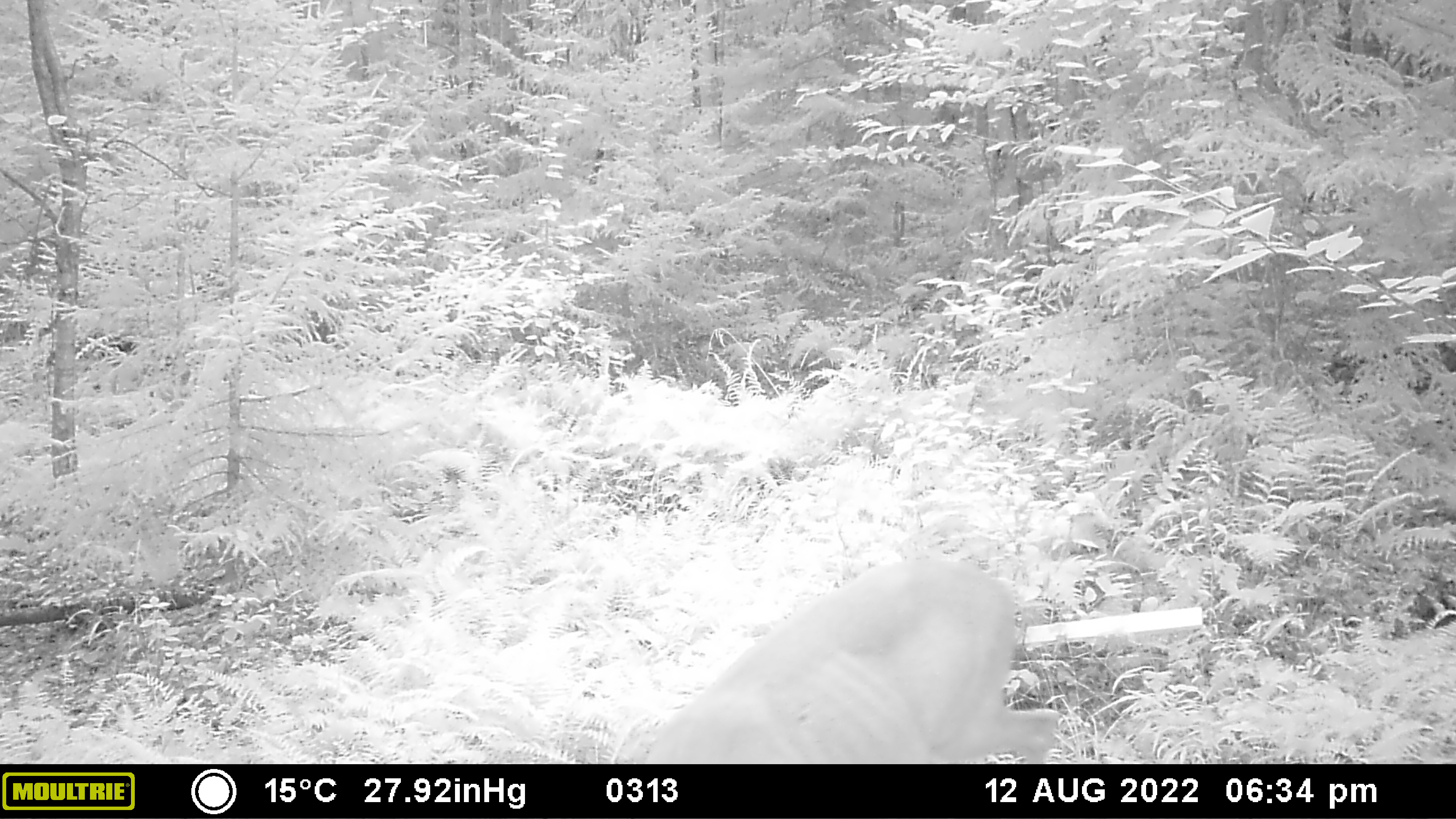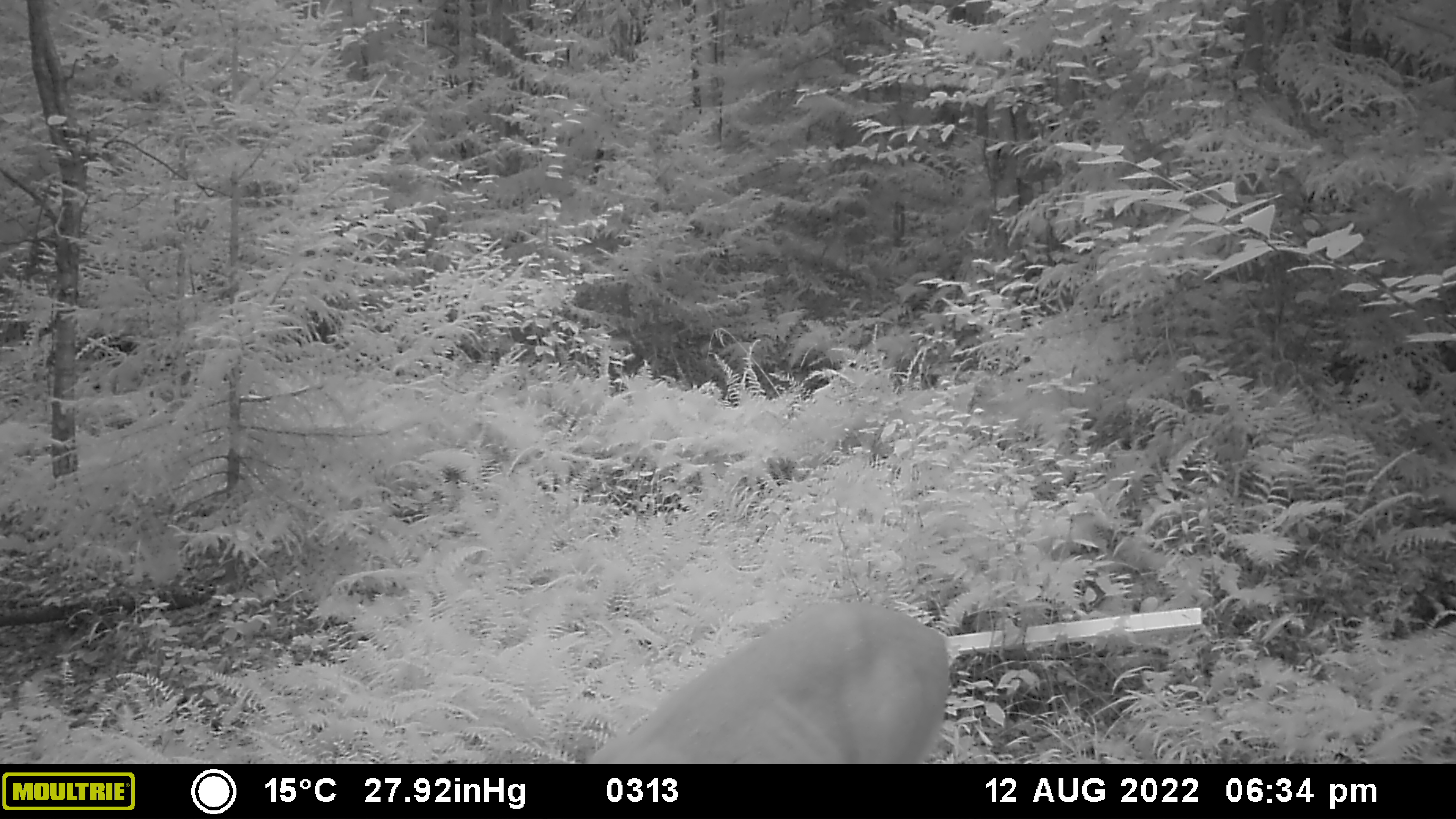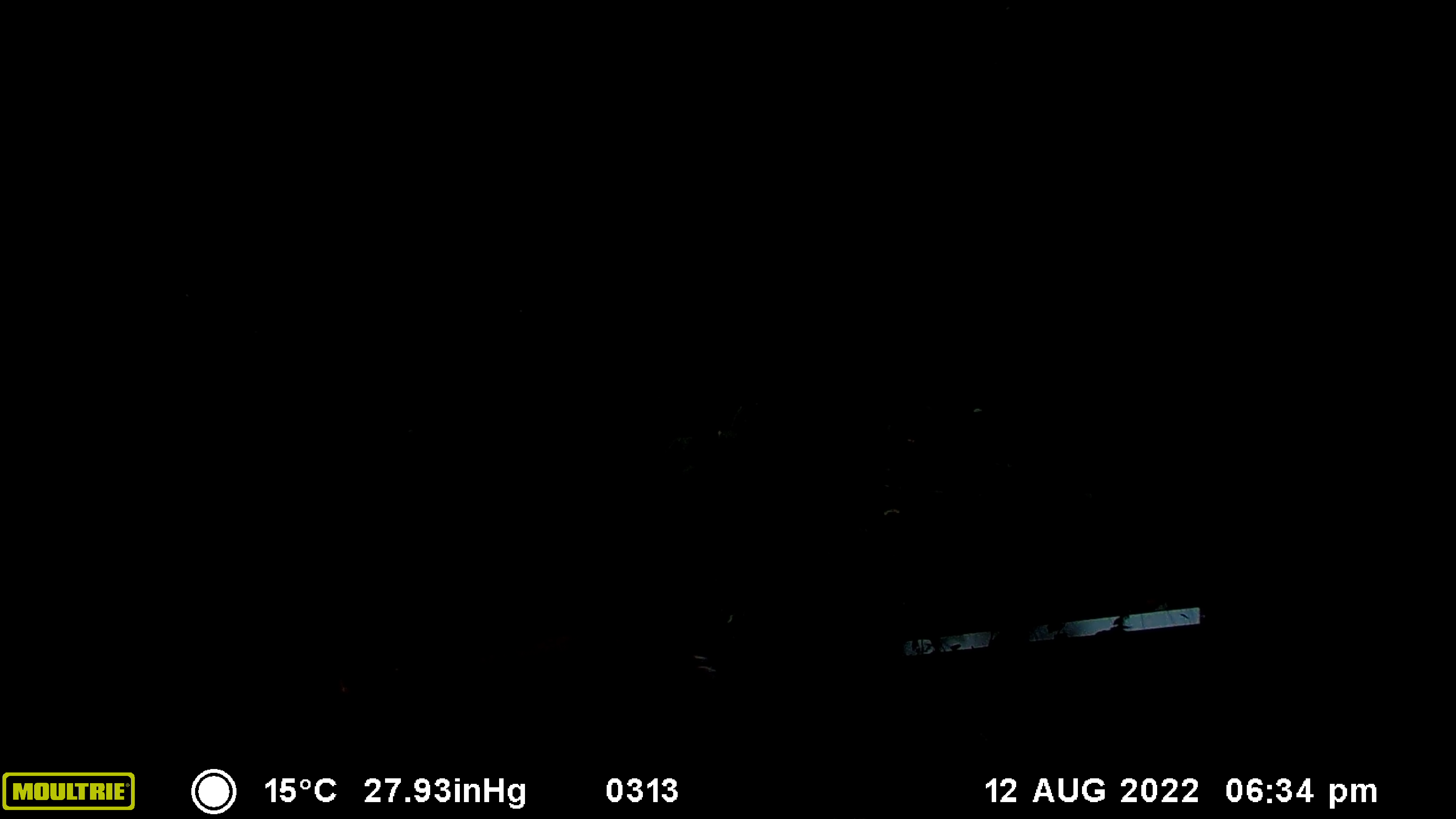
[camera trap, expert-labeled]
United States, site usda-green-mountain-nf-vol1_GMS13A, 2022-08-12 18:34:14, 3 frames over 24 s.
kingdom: Animalia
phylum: Chordata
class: Mammalia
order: Artiodactyla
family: Cervidae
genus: Odocoileus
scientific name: Odocoileus virginianus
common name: white-tailed deer